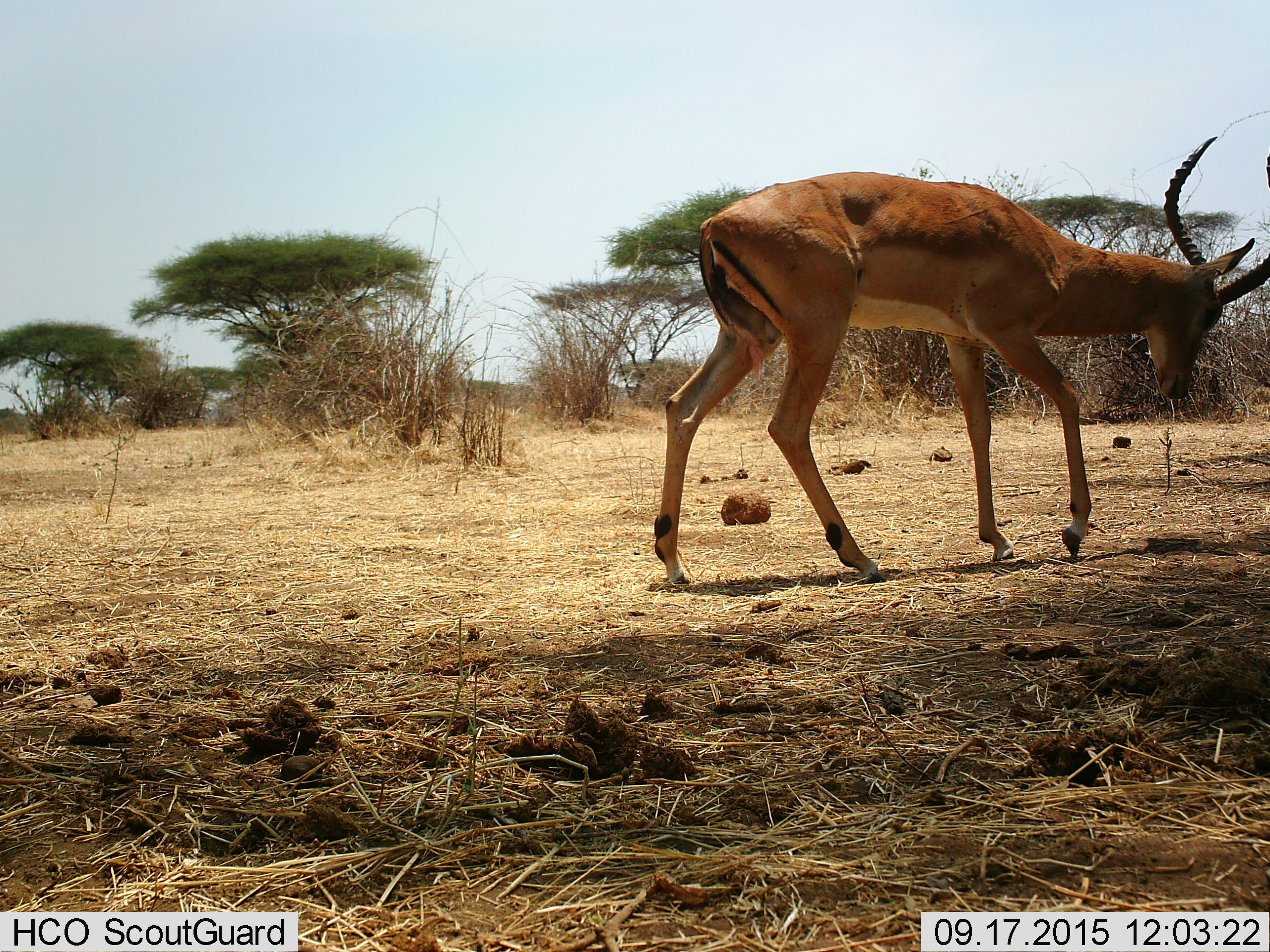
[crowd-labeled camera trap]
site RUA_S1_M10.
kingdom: Animalia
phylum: Chordata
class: Mammalia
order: Artiodactyla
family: Bovidae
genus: Aepyceros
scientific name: Aepyceros melampus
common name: impala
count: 1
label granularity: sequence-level